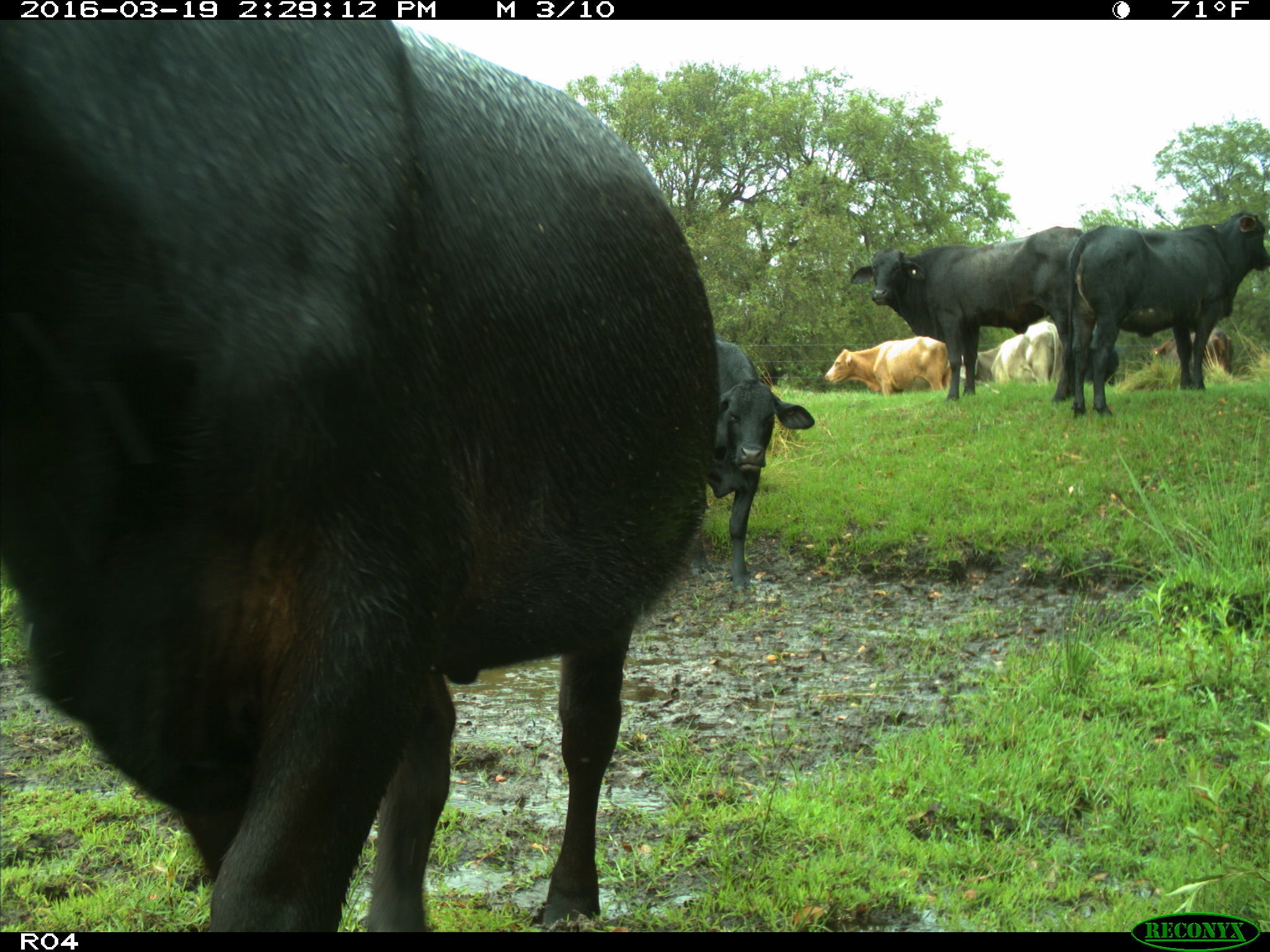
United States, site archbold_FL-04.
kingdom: Animalia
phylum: Chordata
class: Mammalia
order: Artiodactyla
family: Bovidae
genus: Bos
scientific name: Bos taurus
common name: domestic cow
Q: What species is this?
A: Bos taurus (domestic cow).